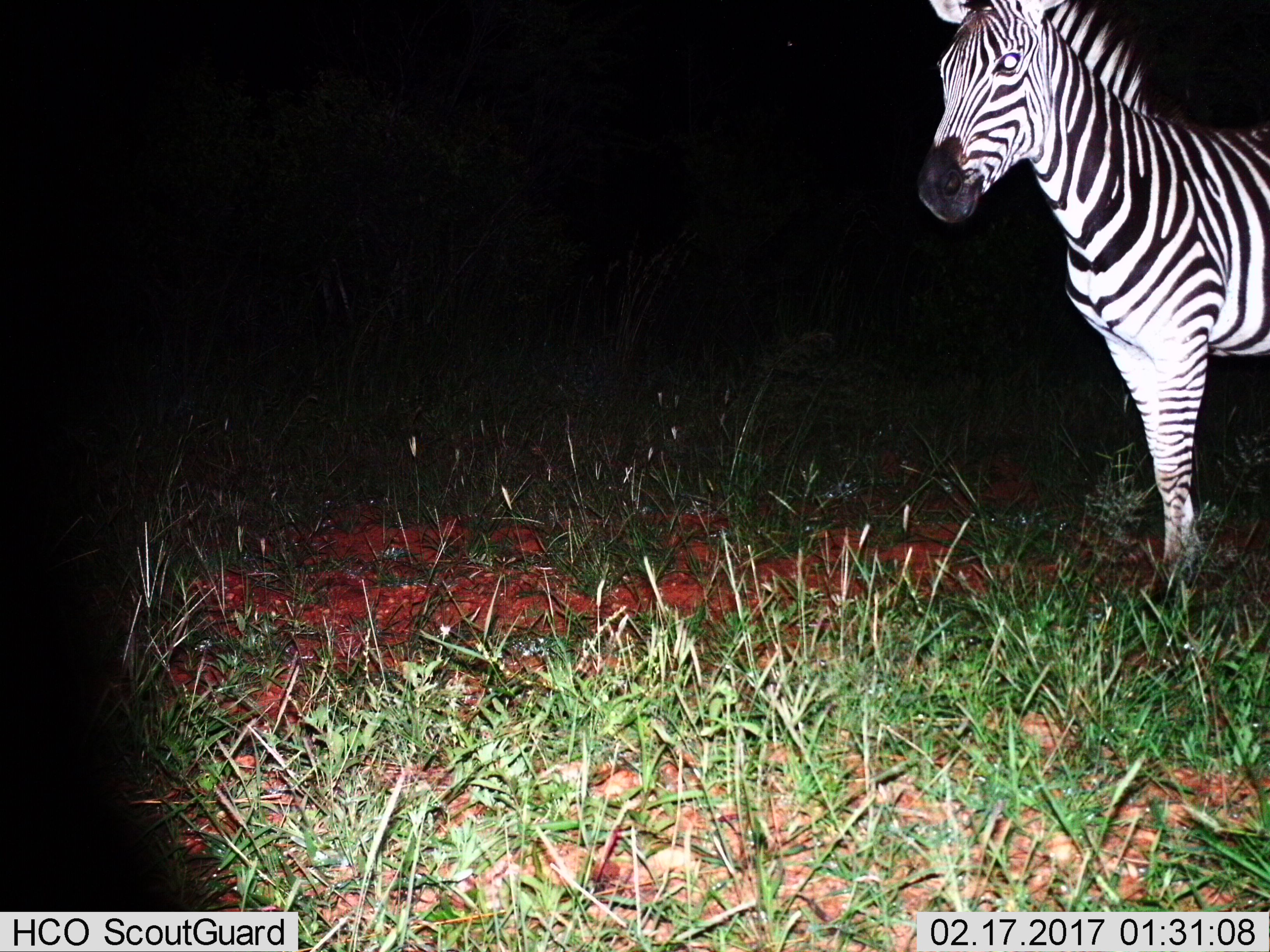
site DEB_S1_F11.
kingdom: Animalia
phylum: Chordata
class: Mammalia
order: Perissodactyla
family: Equidae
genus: Equus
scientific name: Equus quagga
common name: plains zebra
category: zebraplains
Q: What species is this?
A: Zebraplains (plains zebra) (Equus quagga).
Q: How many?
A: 1.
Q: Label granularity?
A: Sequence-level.